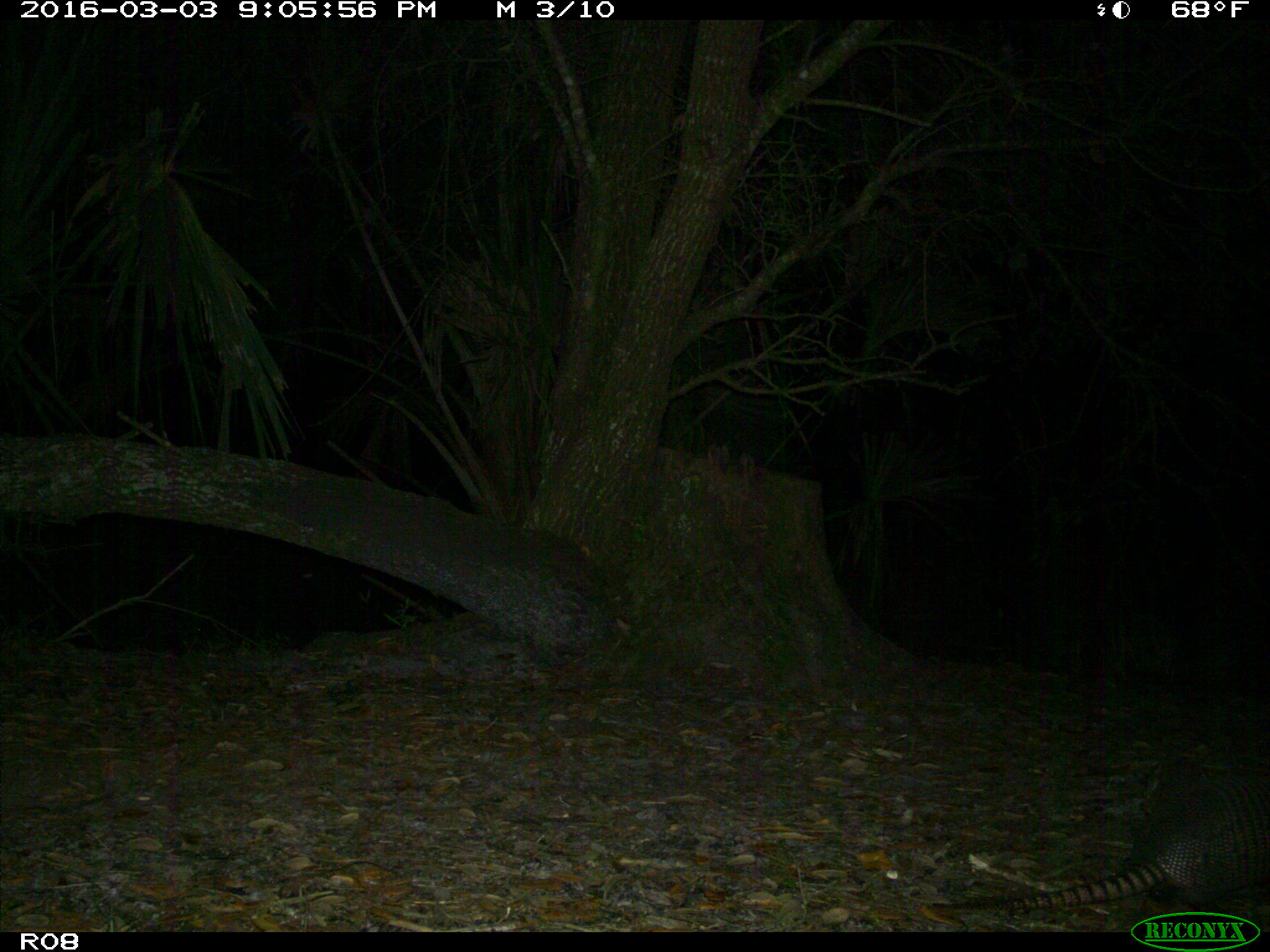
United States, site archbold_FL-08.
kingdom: Animalia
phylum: Chordata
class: Mammalia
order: Cingulata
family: Dasypodidae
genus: Dasypus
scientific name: Dasypus novemcinctus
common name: nine-banded armadillo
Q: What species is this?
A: Dasypus novemcinctus (nine-banded armadillo).